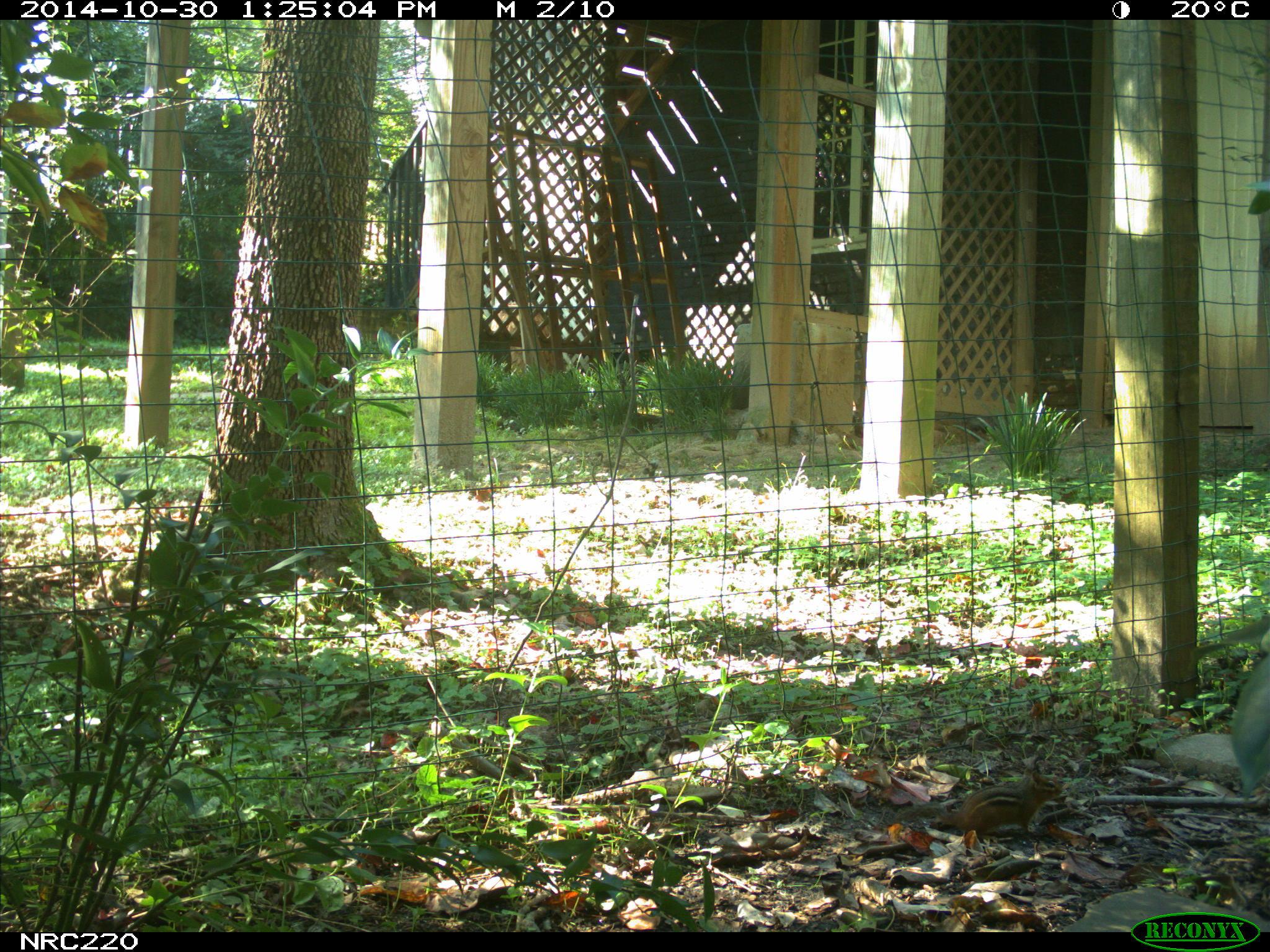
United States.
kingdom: Animalia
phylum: Chordata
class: Mammalia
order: Rodentia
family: Sciuridae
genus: Tamias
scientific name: Tamias striatus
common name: eastern chipmunk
Eastern Chipmunk (Tamias striatus).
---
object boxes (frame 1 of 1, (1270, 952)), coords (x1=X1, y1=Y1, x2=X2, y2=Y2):
Eastern Chipmunk: (x1=928, y1=767, x2=1072, y2=844)